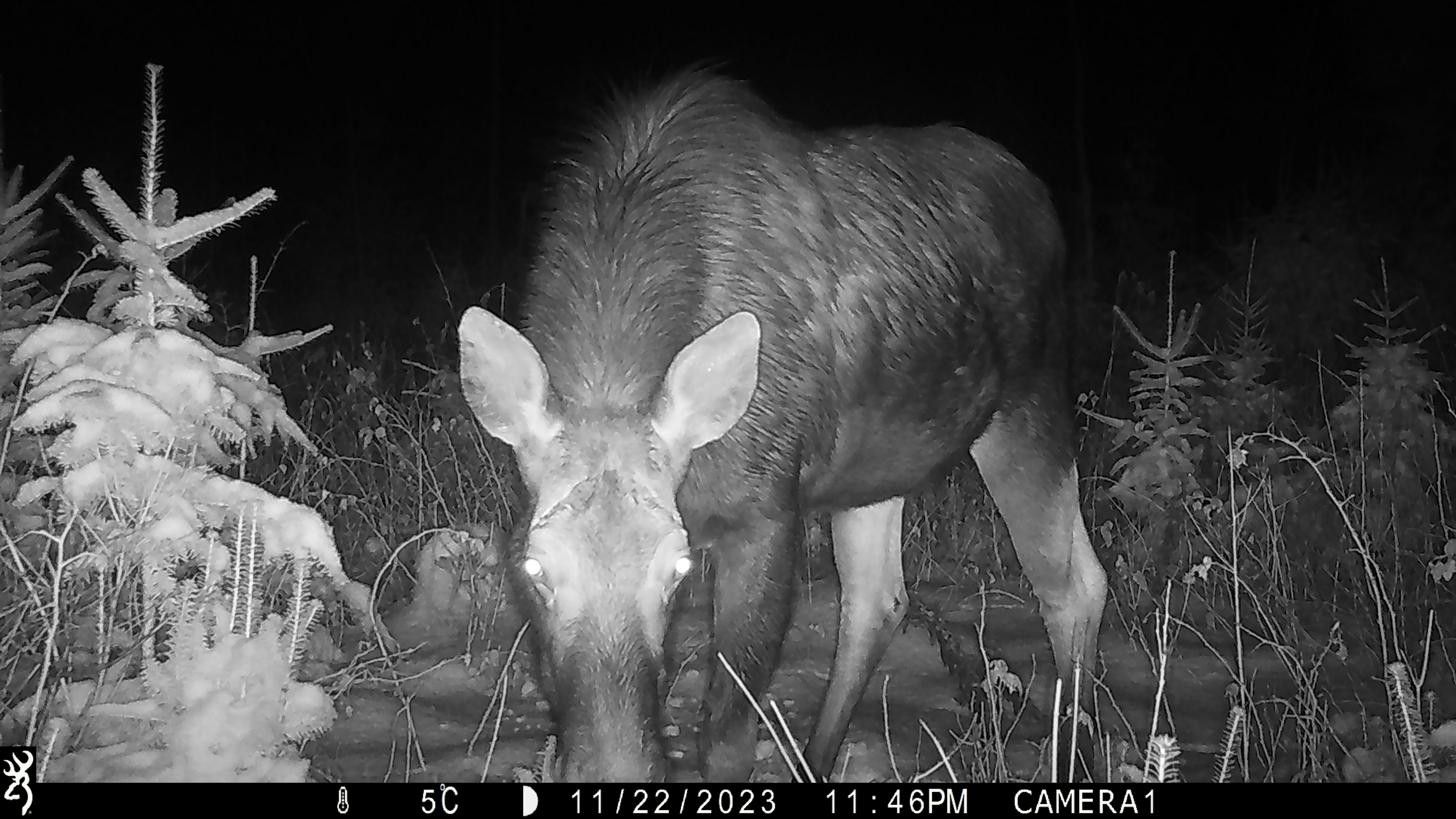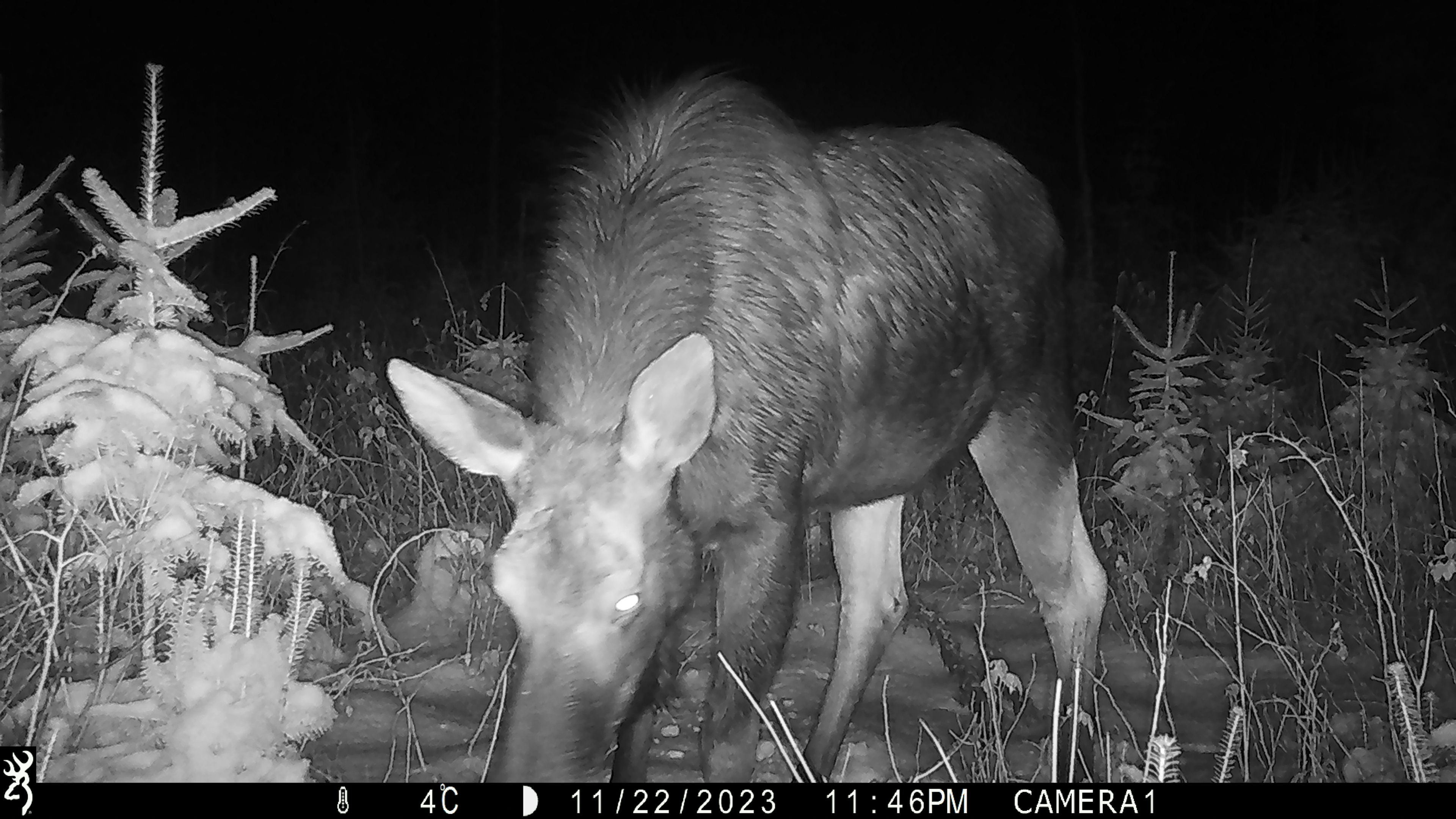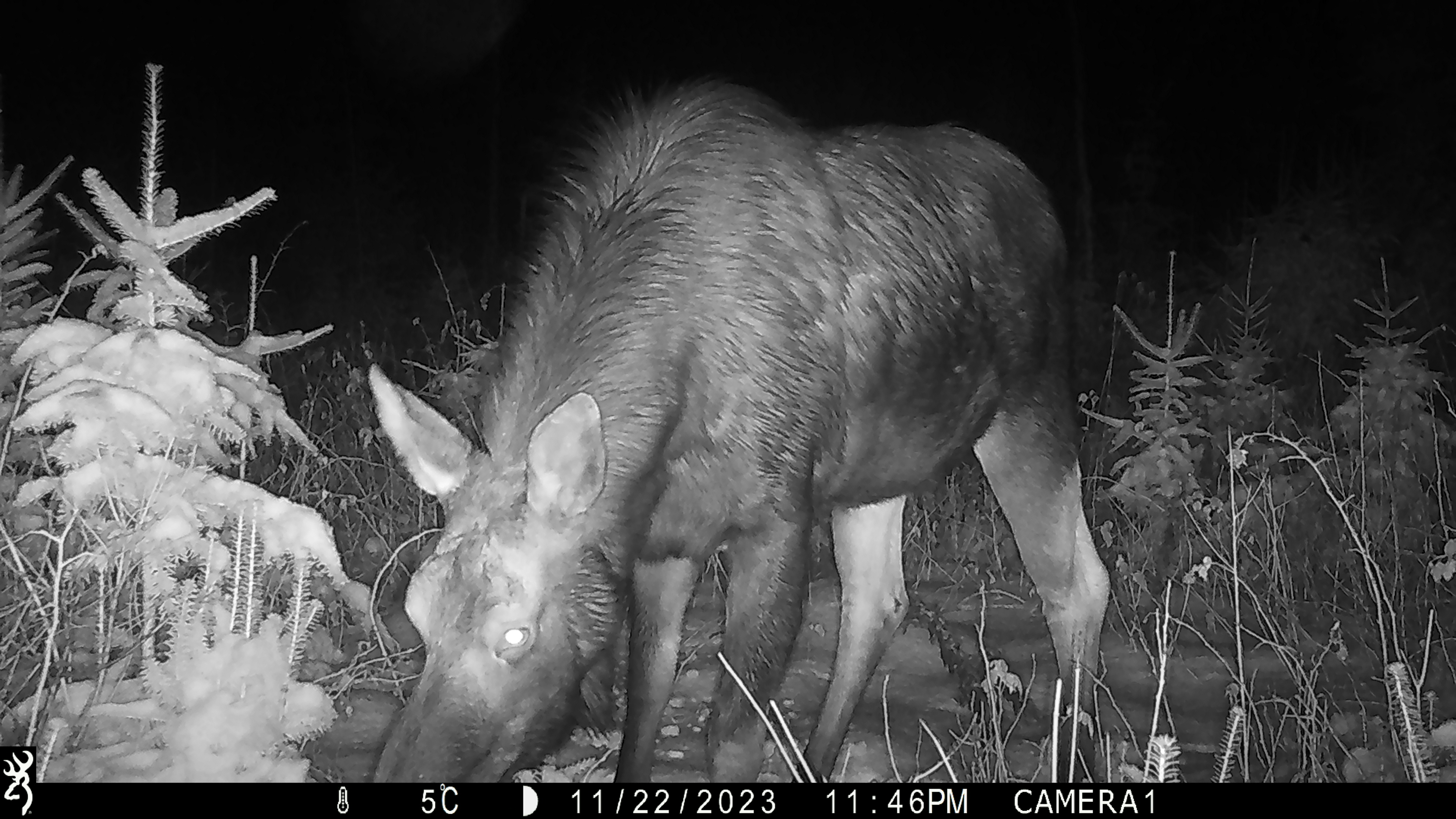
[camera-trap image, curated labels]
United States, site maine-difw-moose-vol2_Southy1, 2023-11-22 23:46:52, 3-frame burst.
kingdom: Animalia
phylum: Chordata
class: Mammalia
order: Artiodactyla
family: Cervidae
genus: Alces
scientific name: Alces alces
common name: moose